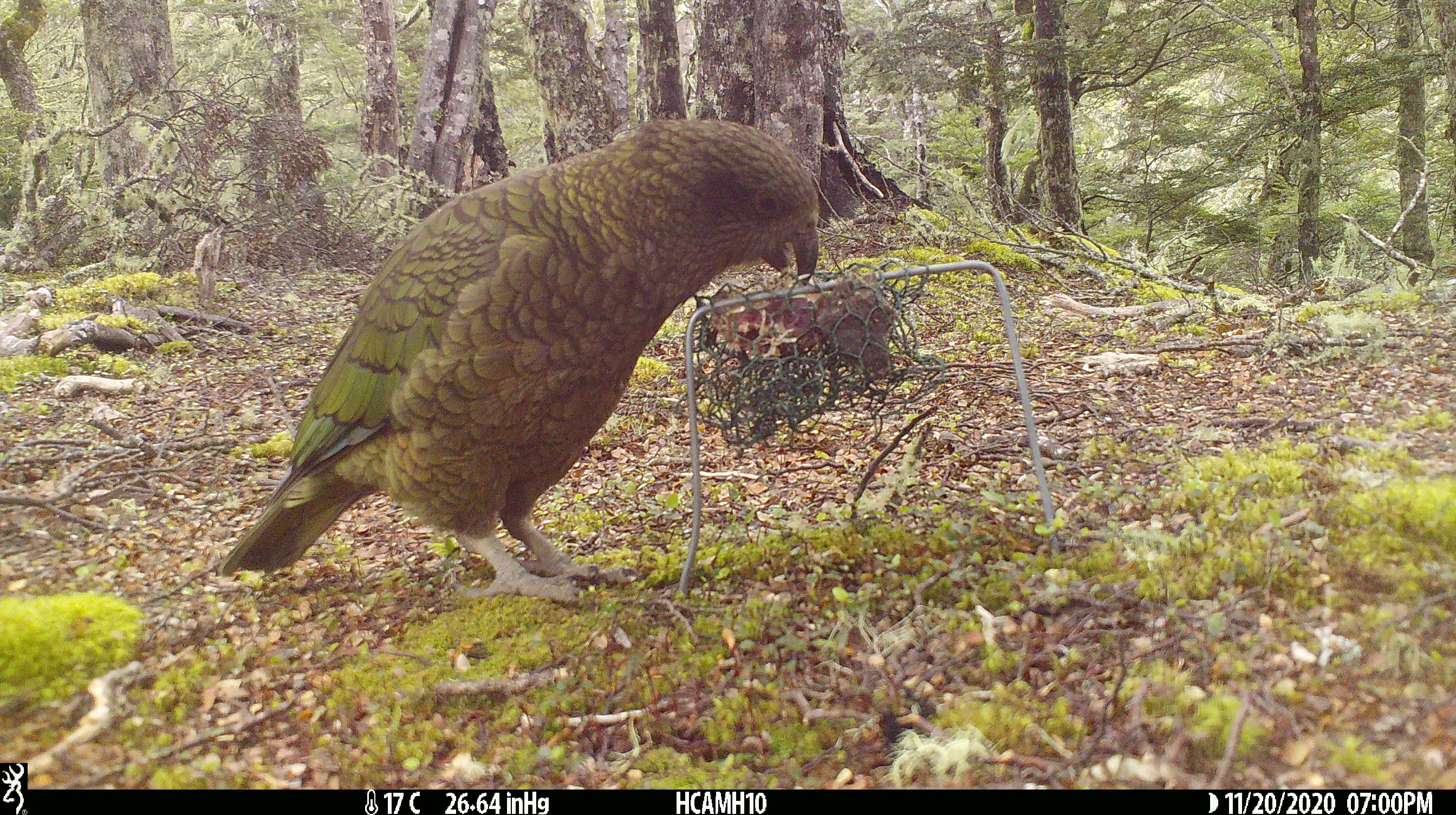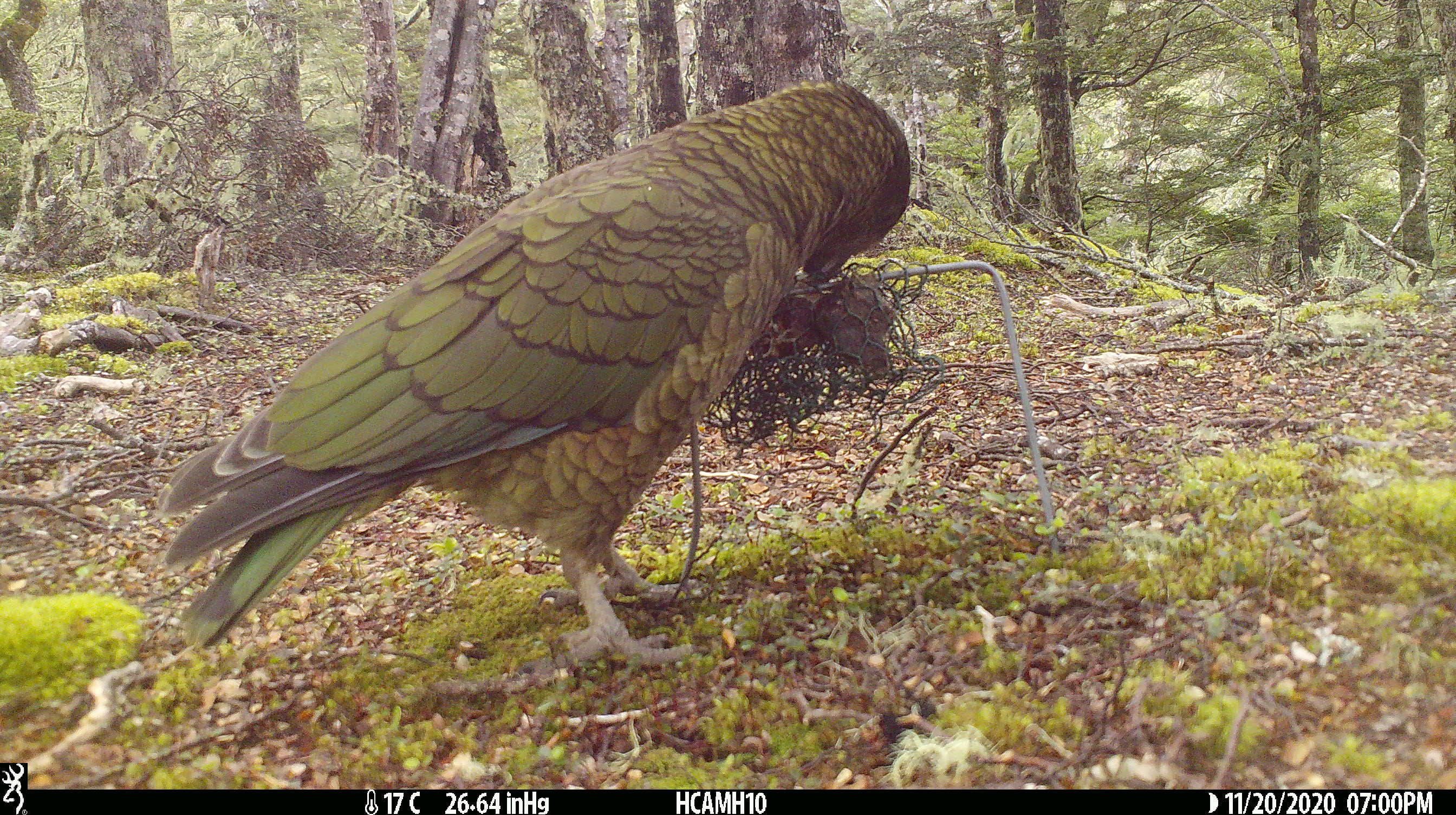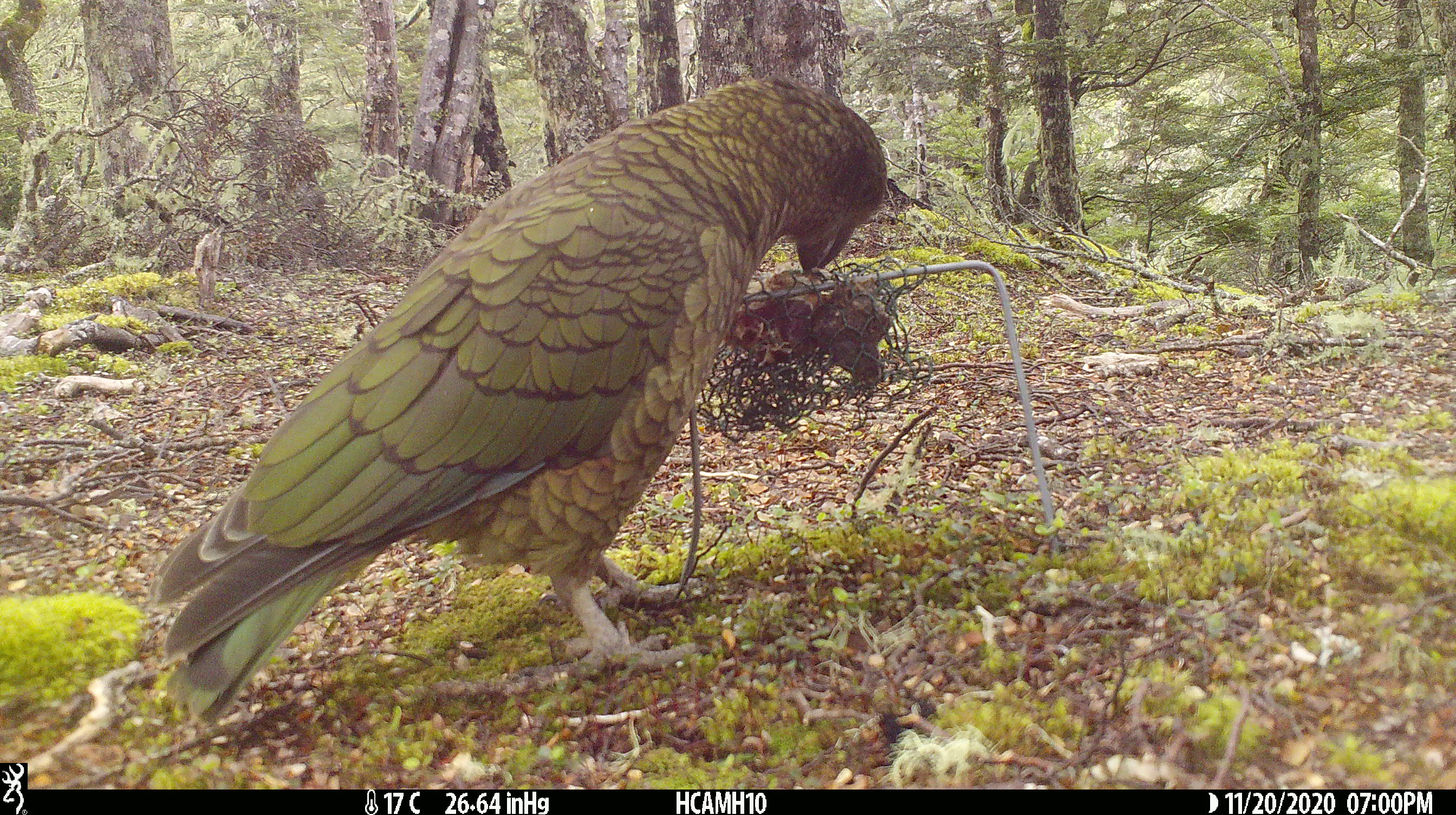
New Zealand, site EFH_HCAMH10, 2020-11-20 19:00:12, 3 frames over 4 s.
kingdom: Animalia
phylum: Chordata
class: Aves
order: Psittaciformes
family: Strigopidae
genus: Nestor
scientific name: Nestor notabilis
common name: kea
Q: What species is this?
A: Kea (Nestor notabilis).